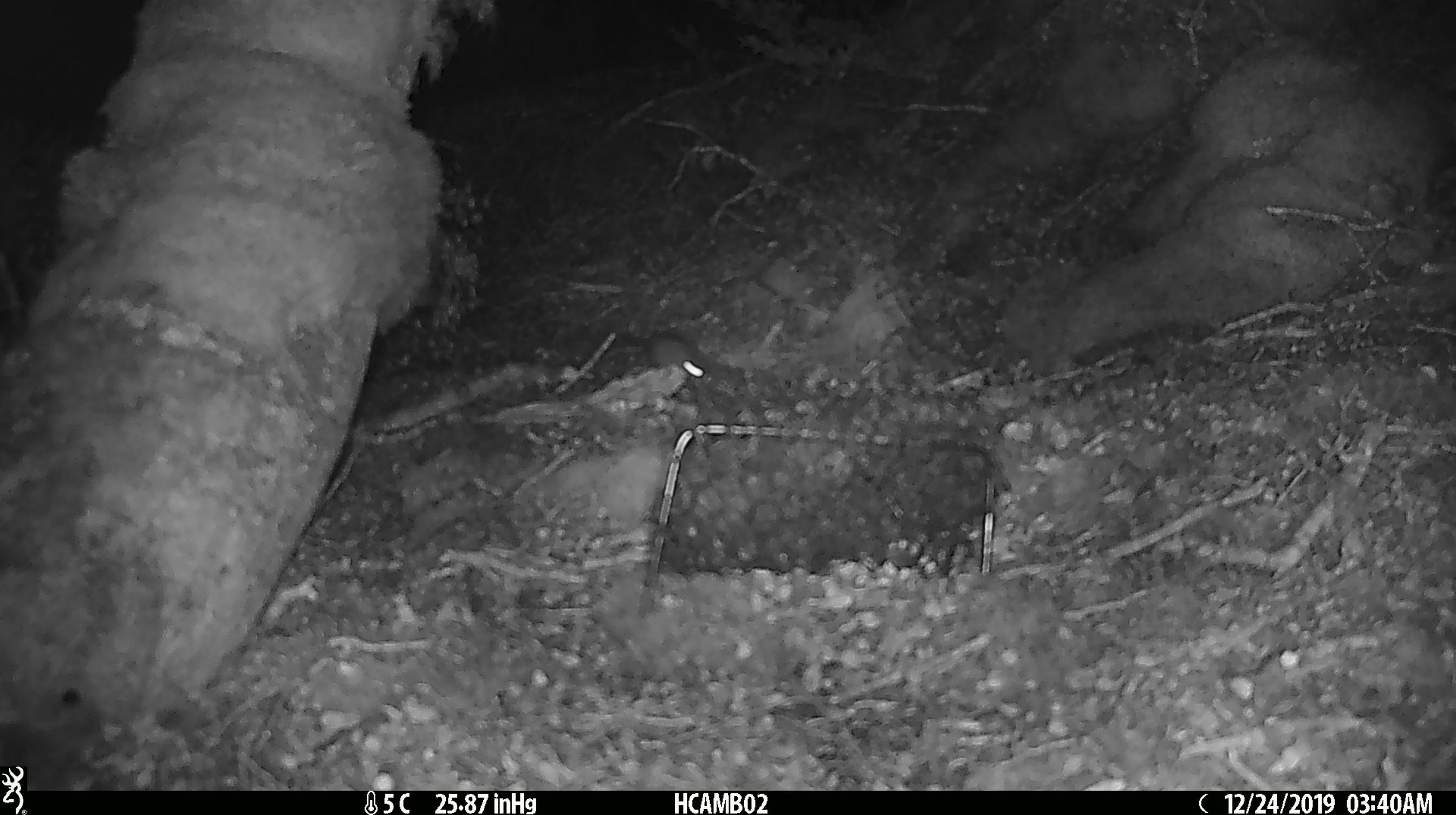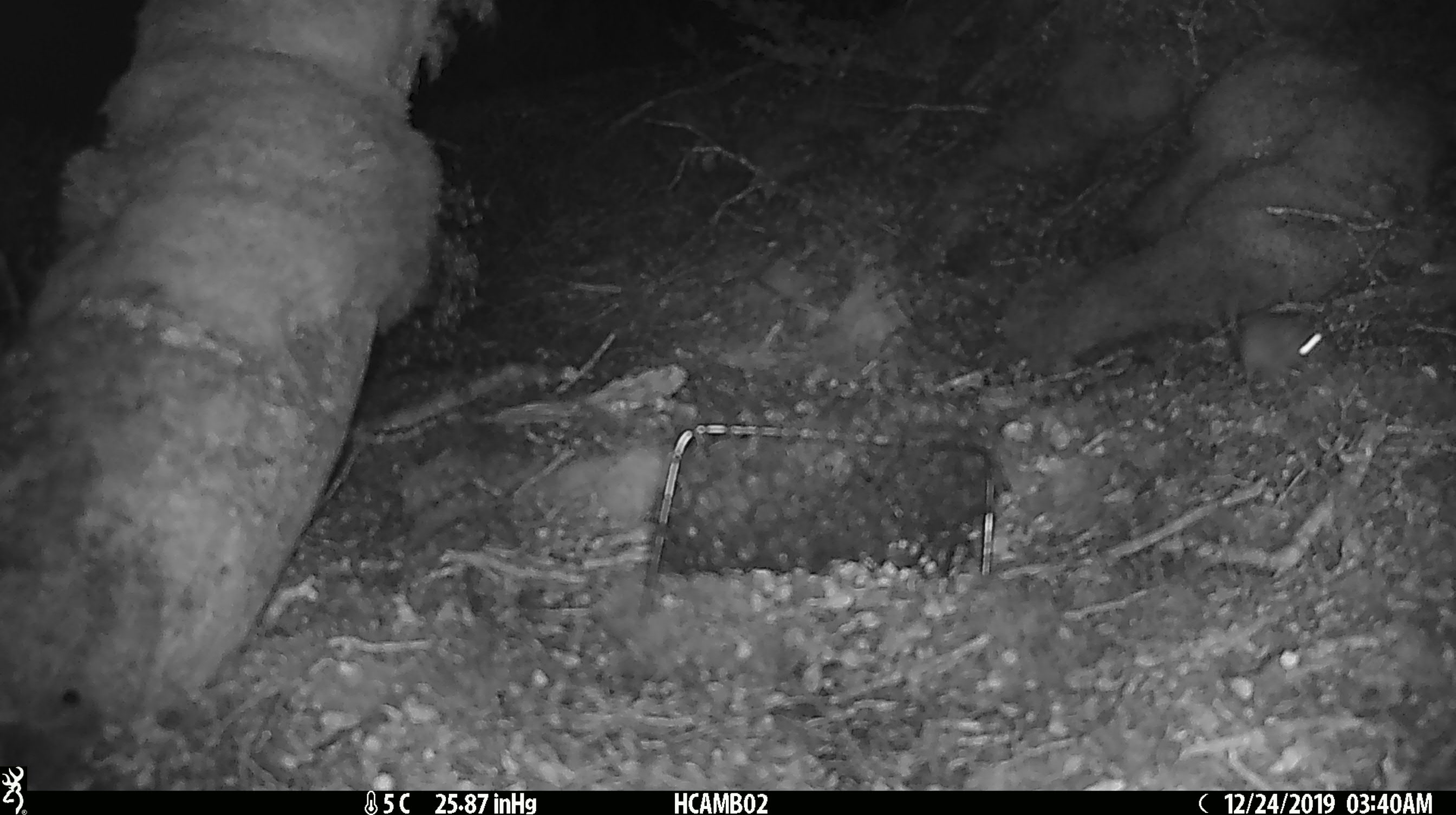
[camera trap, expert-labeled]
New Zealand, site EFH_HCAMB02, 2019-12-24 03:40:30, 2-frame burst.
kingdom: Animalia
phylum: Chordata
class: Mammalia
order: Rodentia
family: Muridae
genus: Mus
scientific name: Mus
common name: mouse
Mouse (Mus).